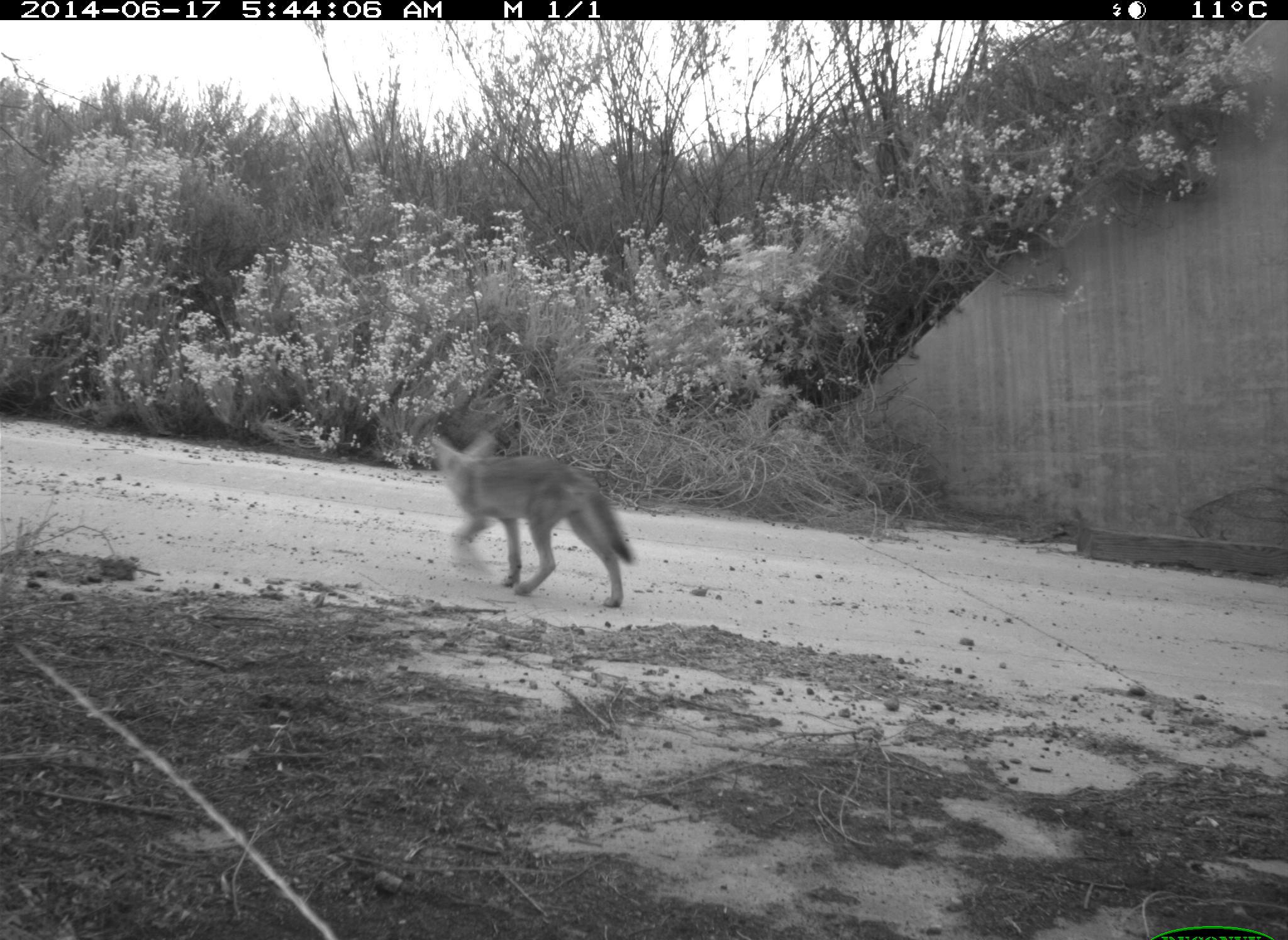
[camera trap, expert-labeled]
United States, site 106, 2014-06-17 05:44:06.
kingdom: Animalia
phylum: Chordata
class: Mammalia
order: Carnivora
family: Canidae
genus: Canis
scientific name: Canis latrans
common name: coyote